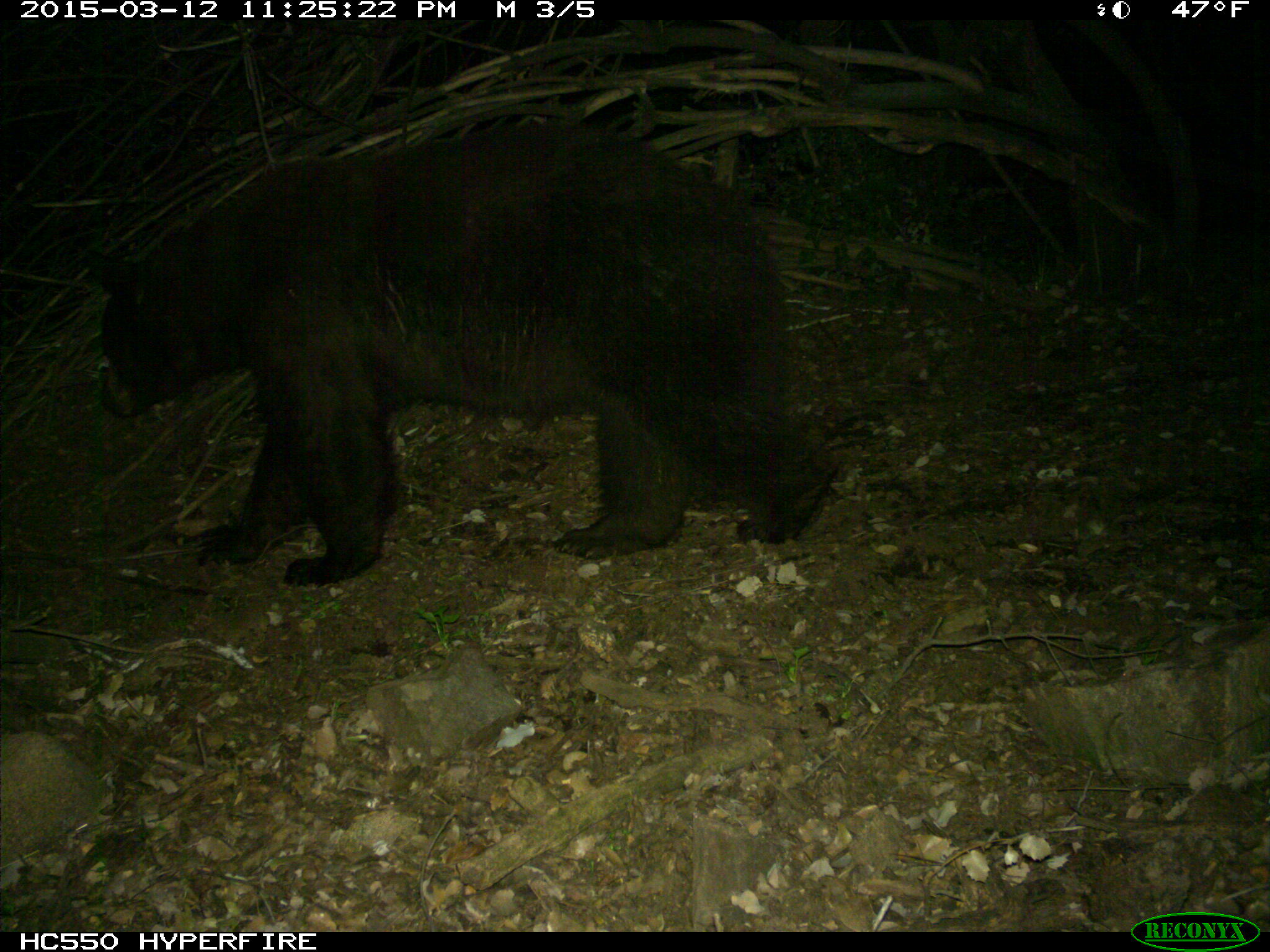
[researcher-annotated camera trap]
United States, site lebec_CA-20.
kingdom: Animalia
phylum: Chordata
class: Mammalia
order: Carnivora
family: Ursidae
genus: Ursus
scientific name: Ursus americanus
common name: american black bear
Ursus americanus (american black bear).